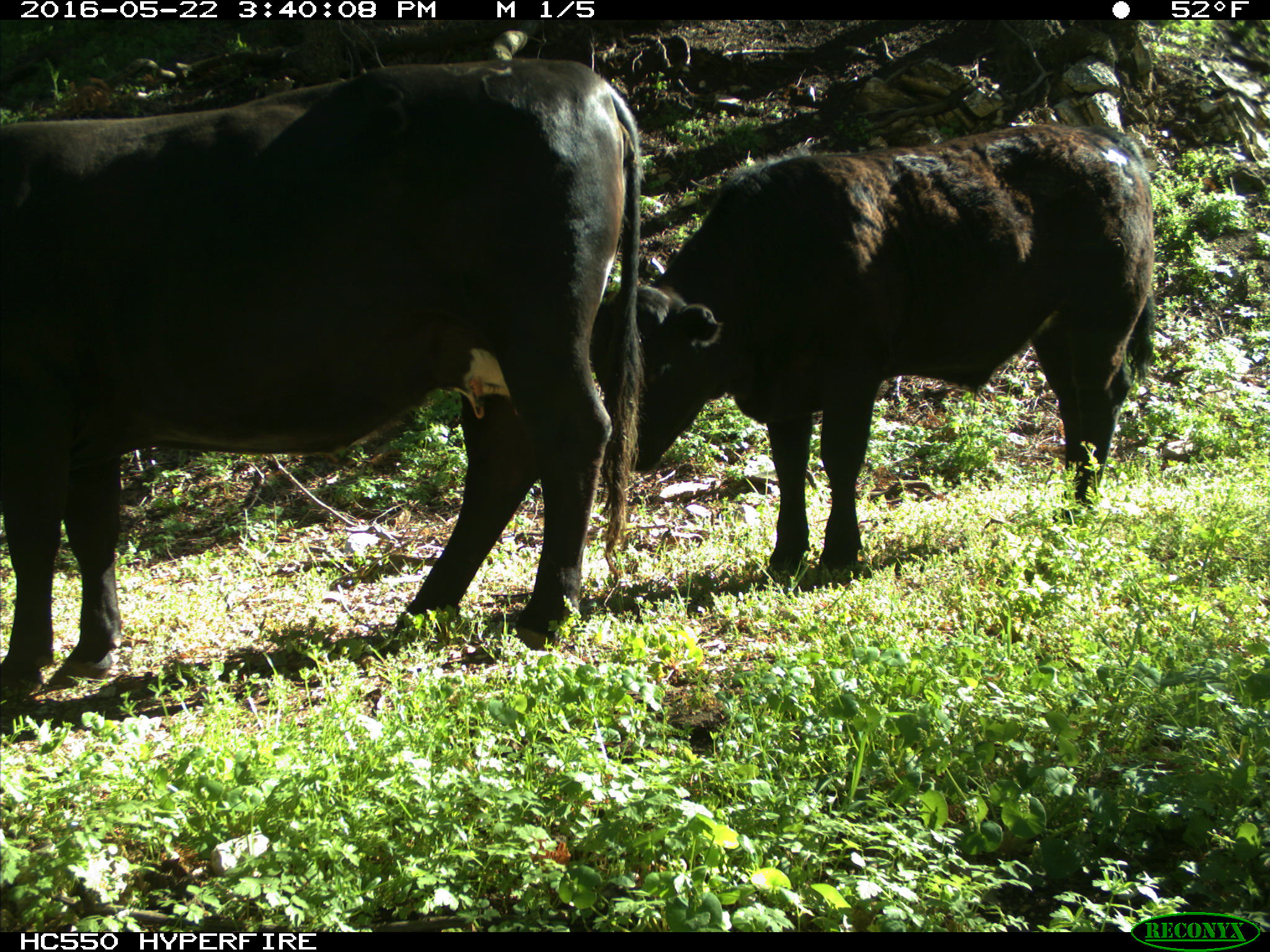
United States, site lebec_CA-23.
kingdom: Animalia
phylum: Chordata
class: Mammalia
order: Artiodactyla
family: Bovidae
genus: Bos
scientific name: Bos taurus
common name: domestic cow